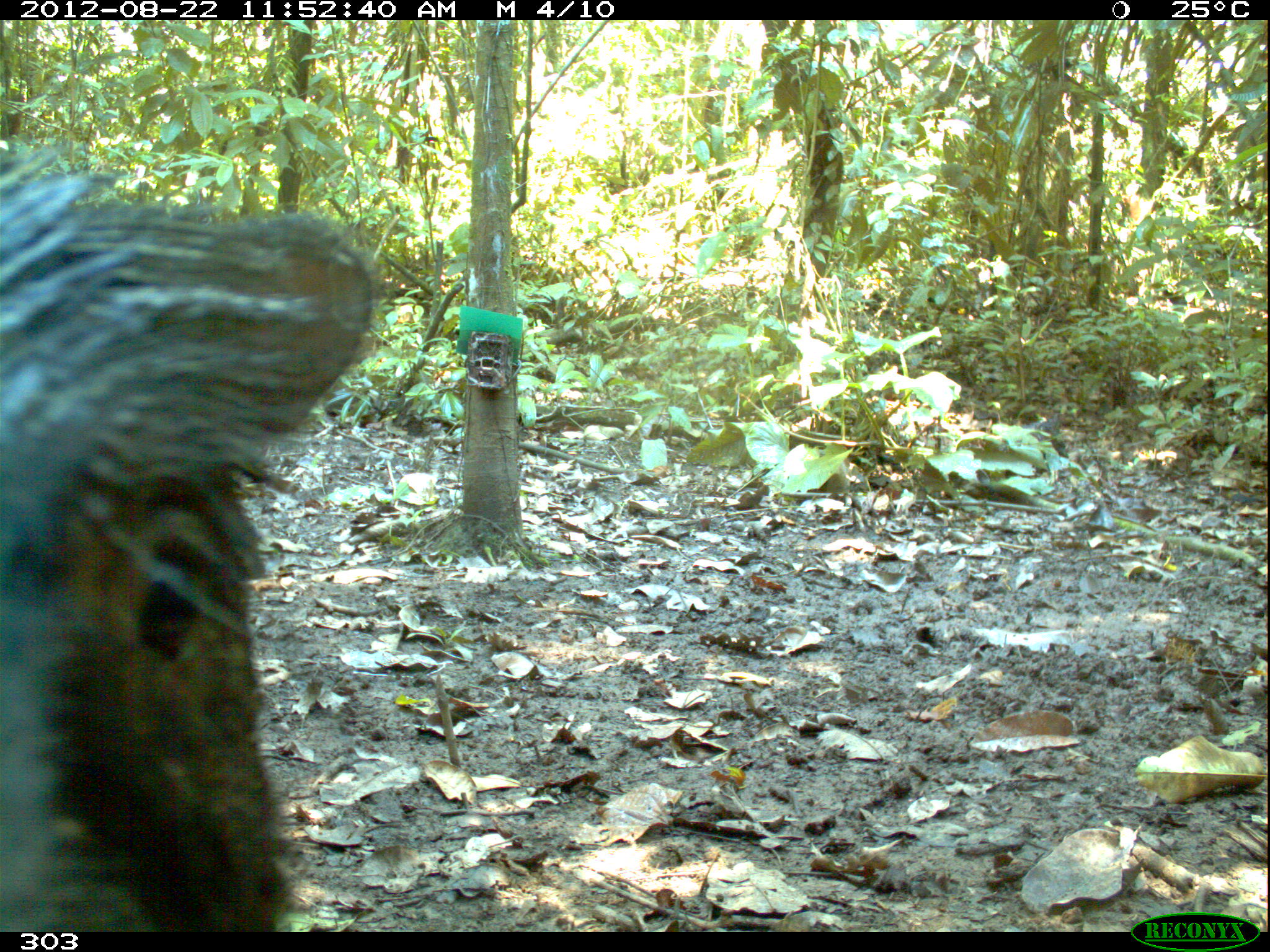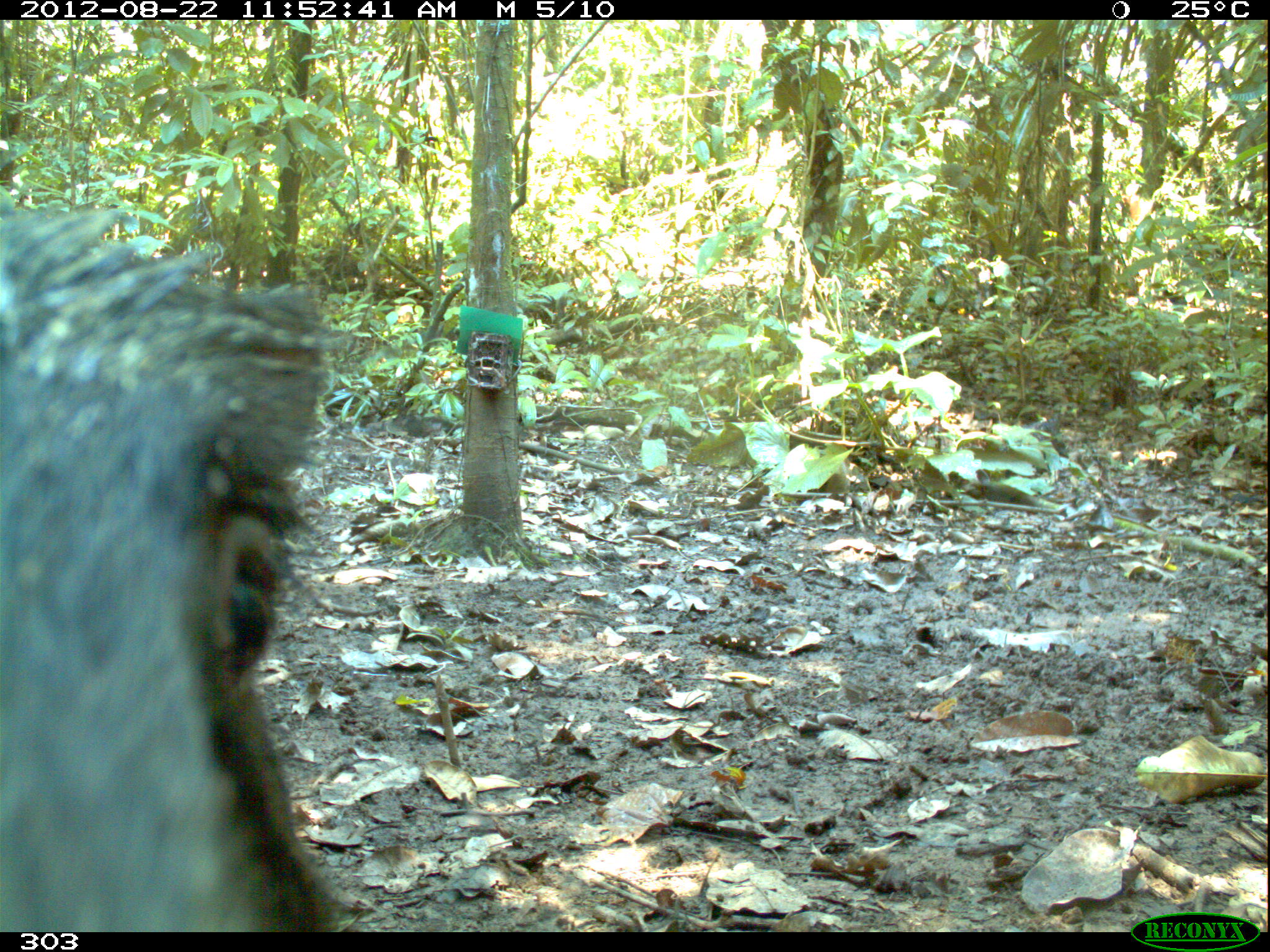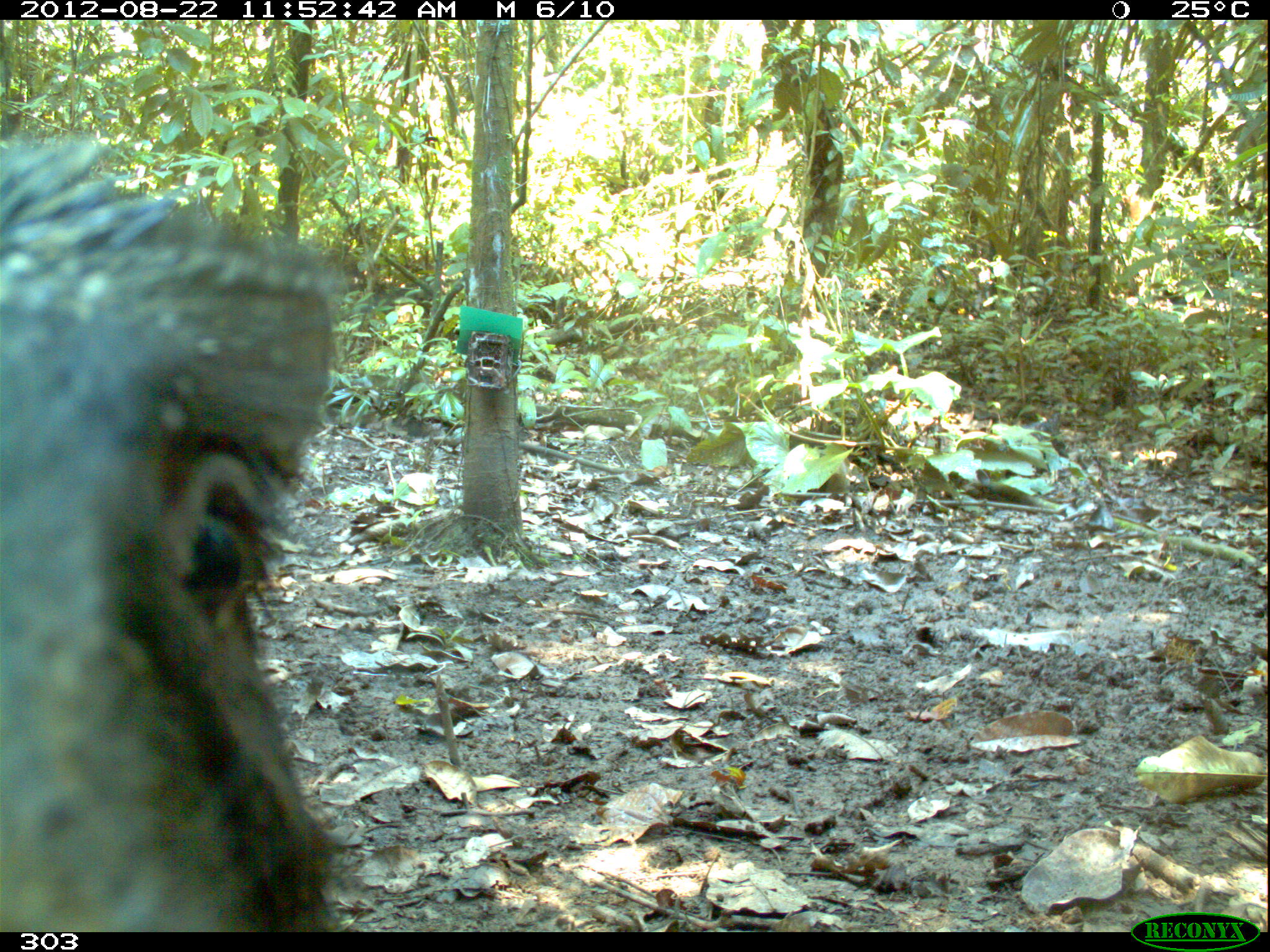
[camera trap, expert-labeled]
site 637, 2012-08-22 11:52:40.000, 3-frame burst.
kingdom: Animalia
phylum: Chordata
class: Mammalia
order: Artiodactyla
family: Tayassuidae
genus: Tayassu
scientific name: Tayassu pecari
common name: white-lipped peccary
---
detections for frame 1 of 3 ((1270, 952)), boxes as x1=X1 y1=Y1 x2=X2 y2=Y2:
tayassu pecari: x1=0 y1=139 x2=380 y2=928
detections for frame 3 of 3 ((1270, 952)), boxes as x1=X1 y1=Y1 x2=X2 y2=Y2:
tayassu pecari: x1=0 y1=128 x2=352 y2=930